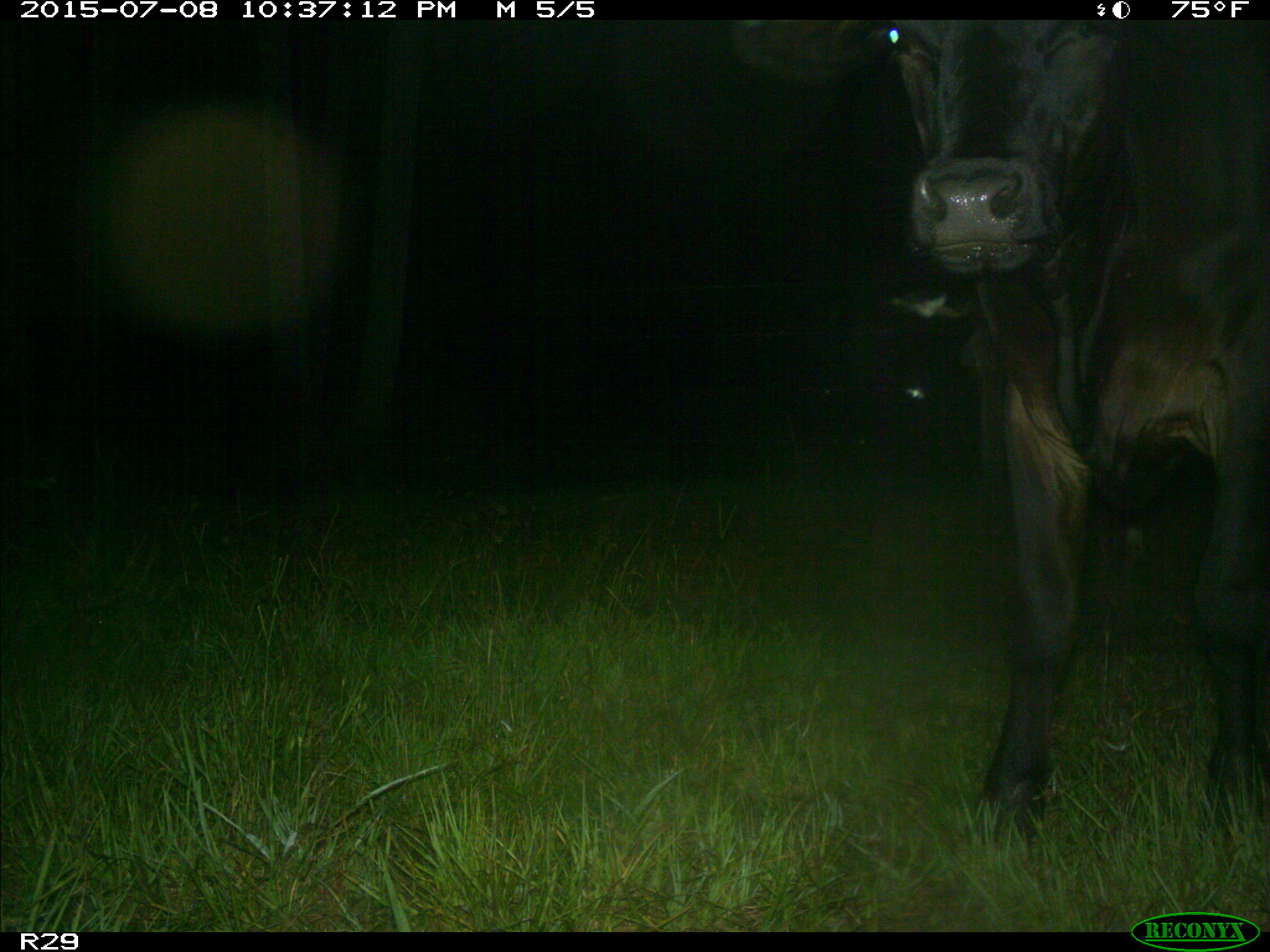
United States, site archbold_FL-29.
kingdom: Animalia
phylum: Chordata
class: Mammalia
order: Artiodactyla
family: Bovidae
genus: Bos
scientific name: Bos taurus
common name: domestic cow